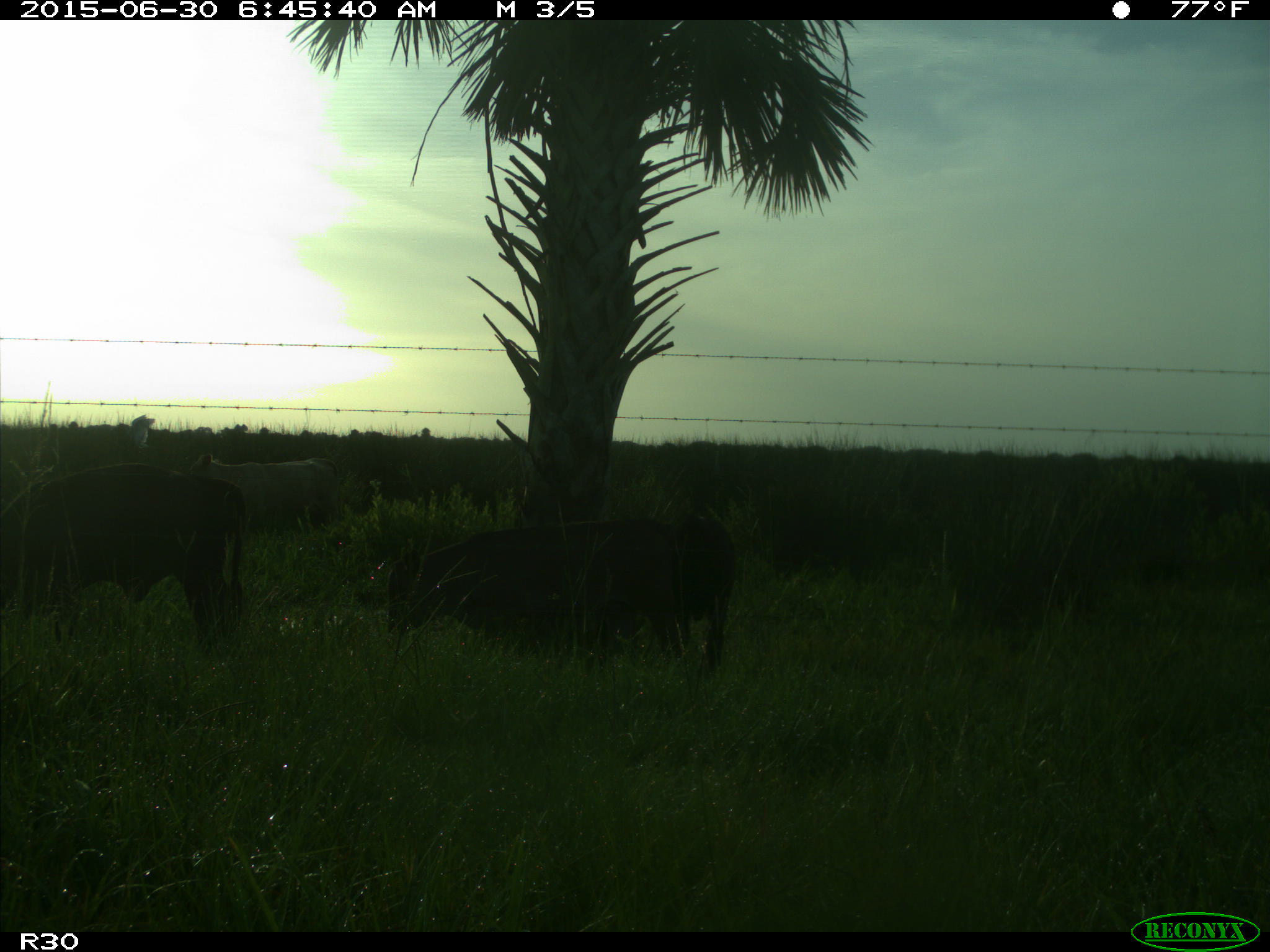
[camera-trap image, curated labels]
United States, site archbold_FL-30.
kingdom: Animalia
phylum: Chordata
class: Mammalia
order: Artiodactyla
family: Bovidae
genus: Bos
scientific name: Bos taurus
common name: domestic cow